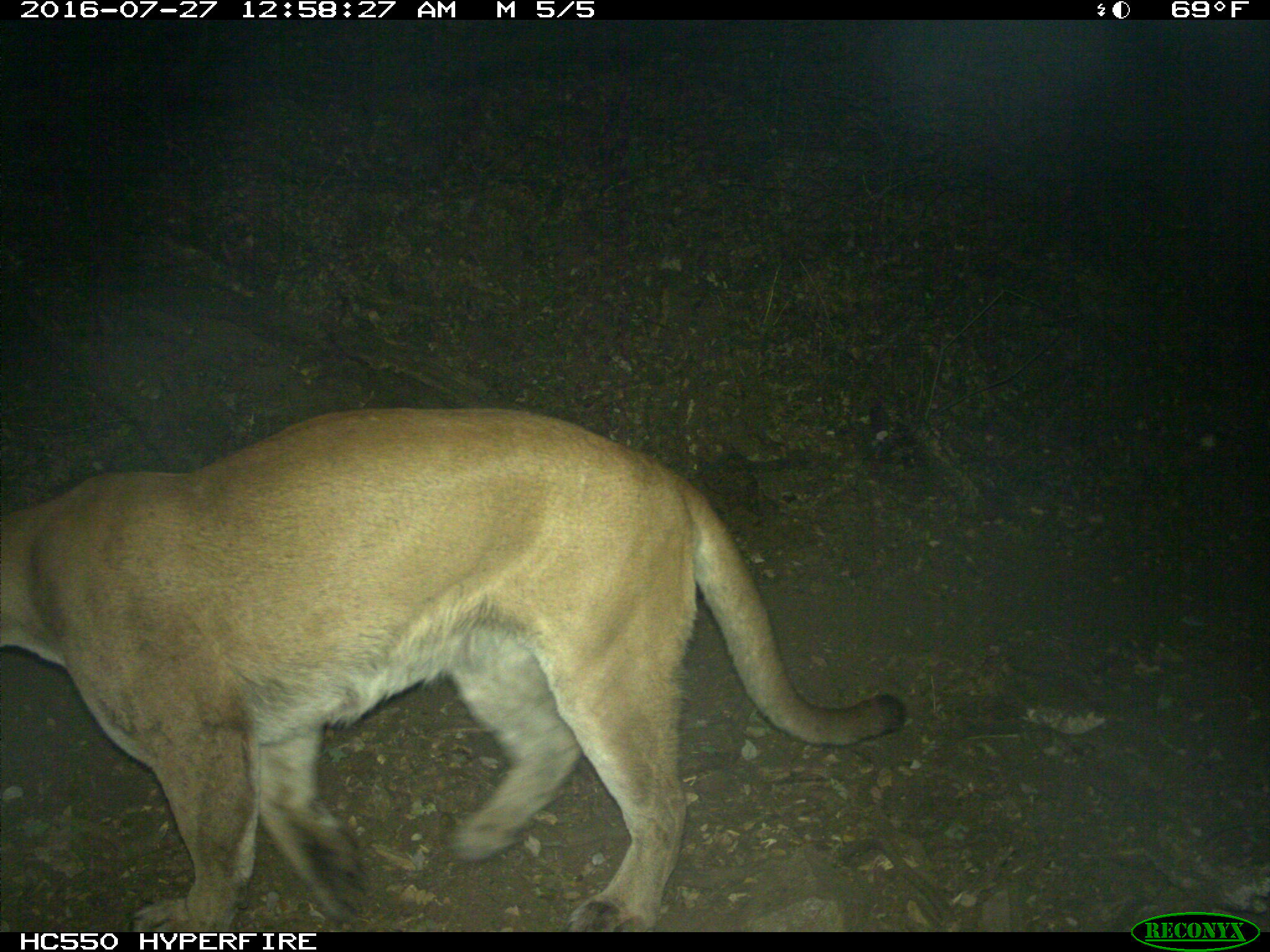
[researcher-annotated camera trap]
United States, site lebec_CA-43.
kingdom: Animalia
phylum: Chordata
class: Mammalia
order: Carnivora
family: Felidae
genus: Puma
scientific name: Puma concolor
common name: mountain lion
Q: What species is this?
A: Puma concolor (mountain lion).